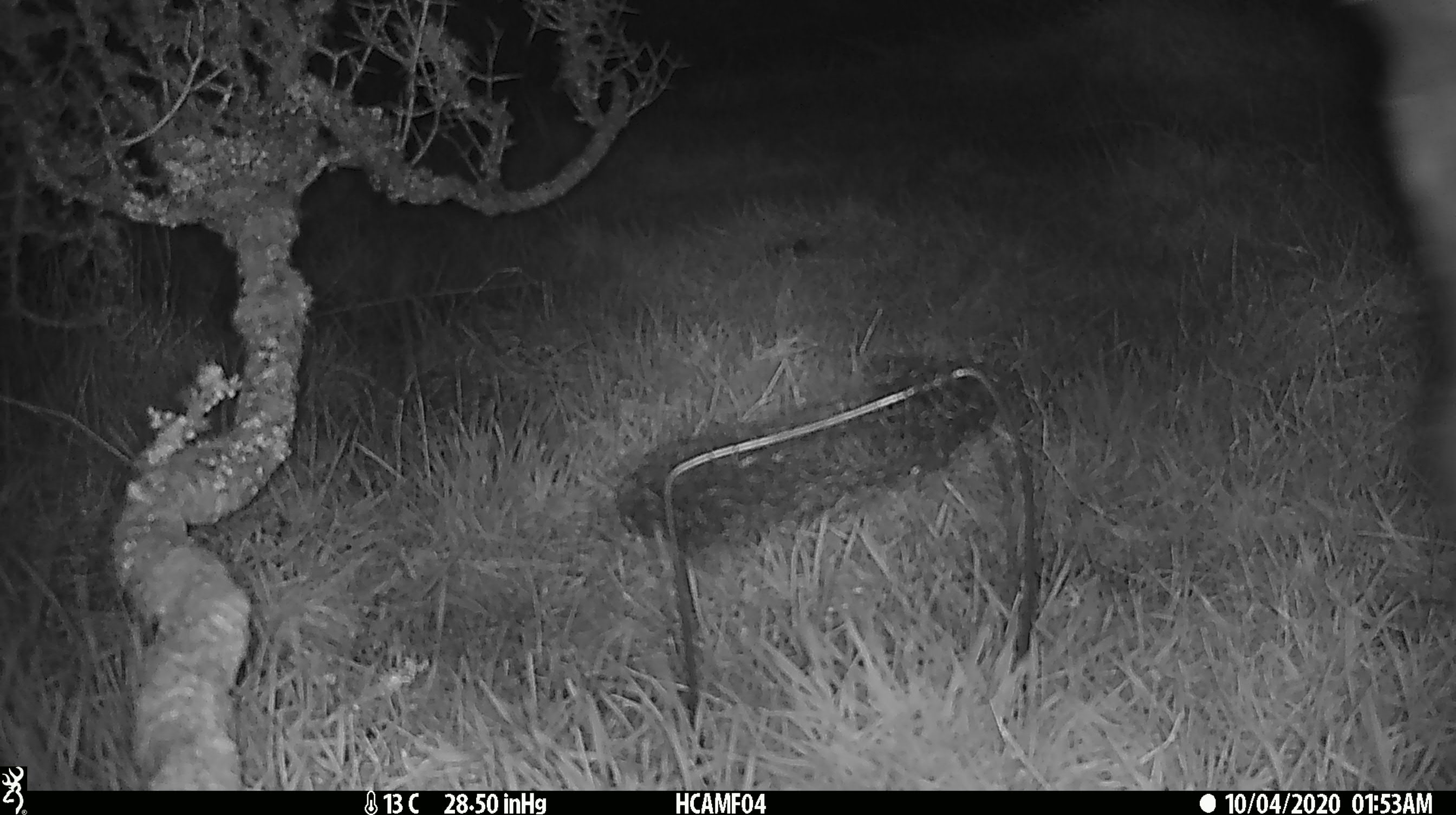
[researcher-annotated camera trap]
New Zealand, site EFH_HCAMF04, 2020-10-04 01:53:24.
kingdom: Animalia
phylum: Chordata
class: Mammalia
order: Artiodactyla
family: Bovidae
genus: Bos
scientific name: Bos taurus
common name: domestic cow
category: cow